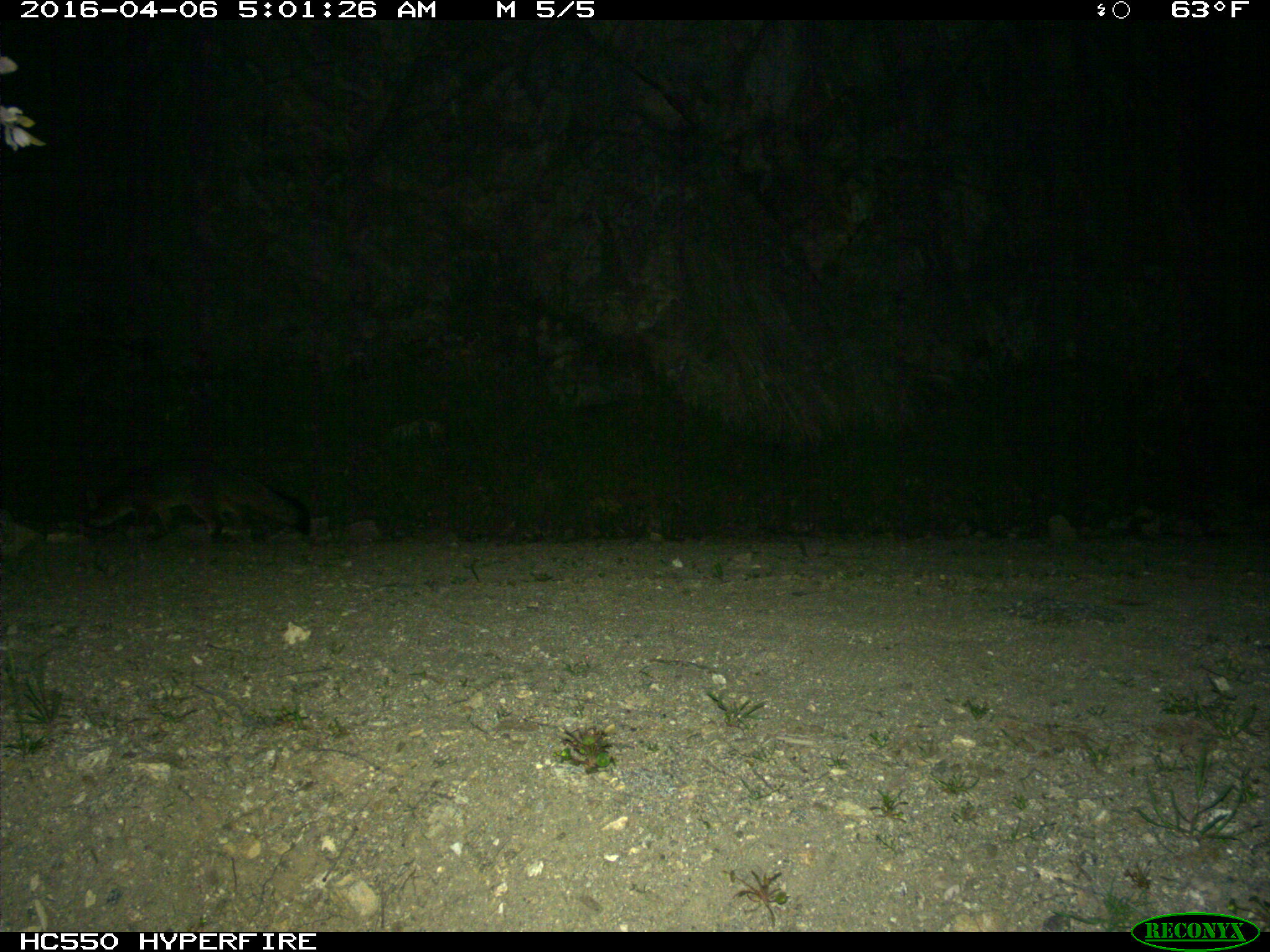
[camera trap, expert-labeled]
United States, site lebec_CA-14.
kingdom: Animalia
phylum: Chordata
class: Mammalia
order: Carnivora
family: Canidae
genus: Urocyon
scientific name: Urocyon cinereoargenteus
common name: gray fox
Urocyon cinereoargenteus (gray fox).